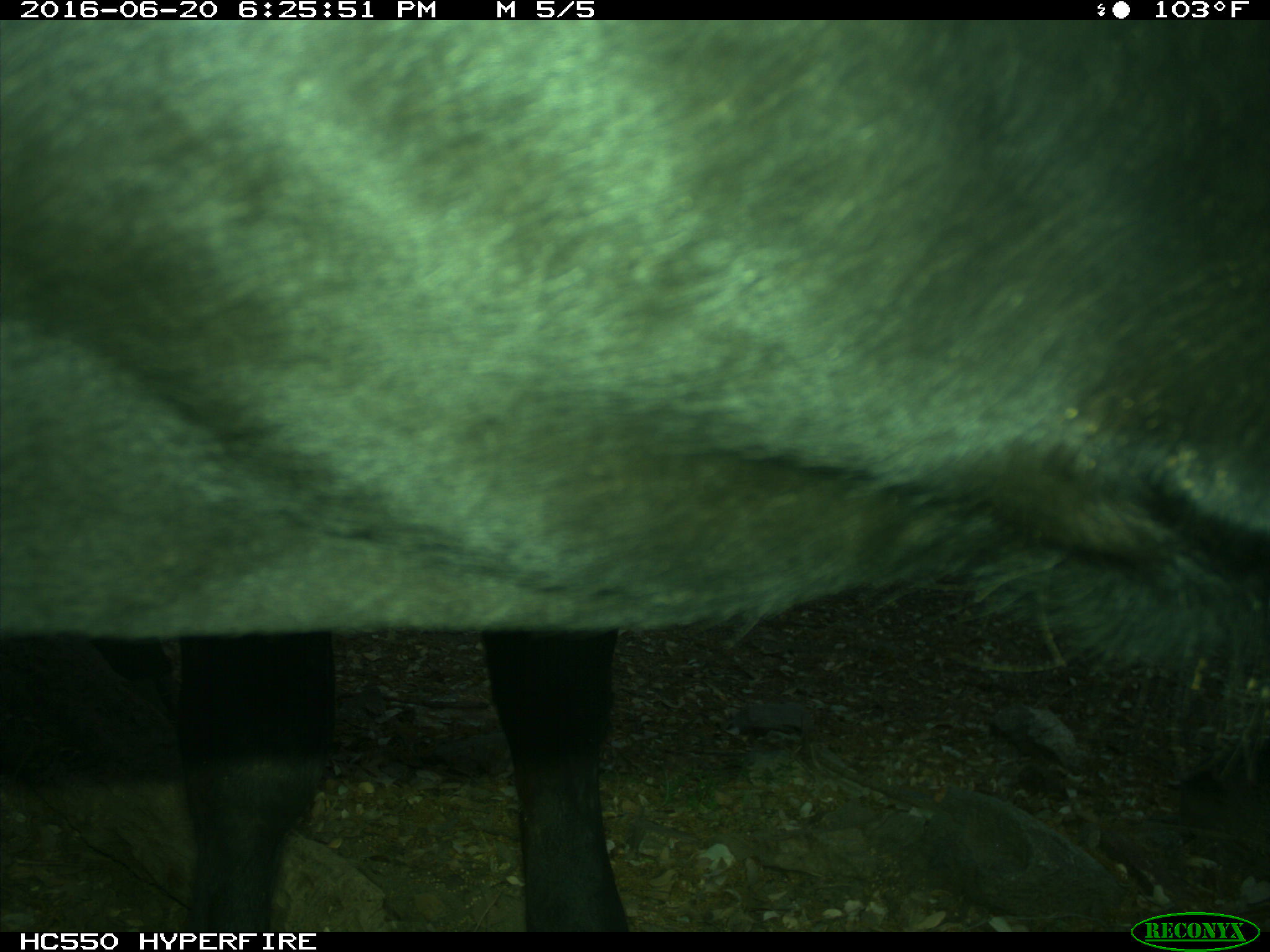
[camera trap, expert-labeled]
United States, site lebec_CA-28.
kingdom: Animalia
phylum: Chordata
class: Mammalia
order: Artiodactyla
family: Bovidae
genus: Bos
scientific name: Bos taurus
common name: domestic cow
Bos taurus (domestic cow).